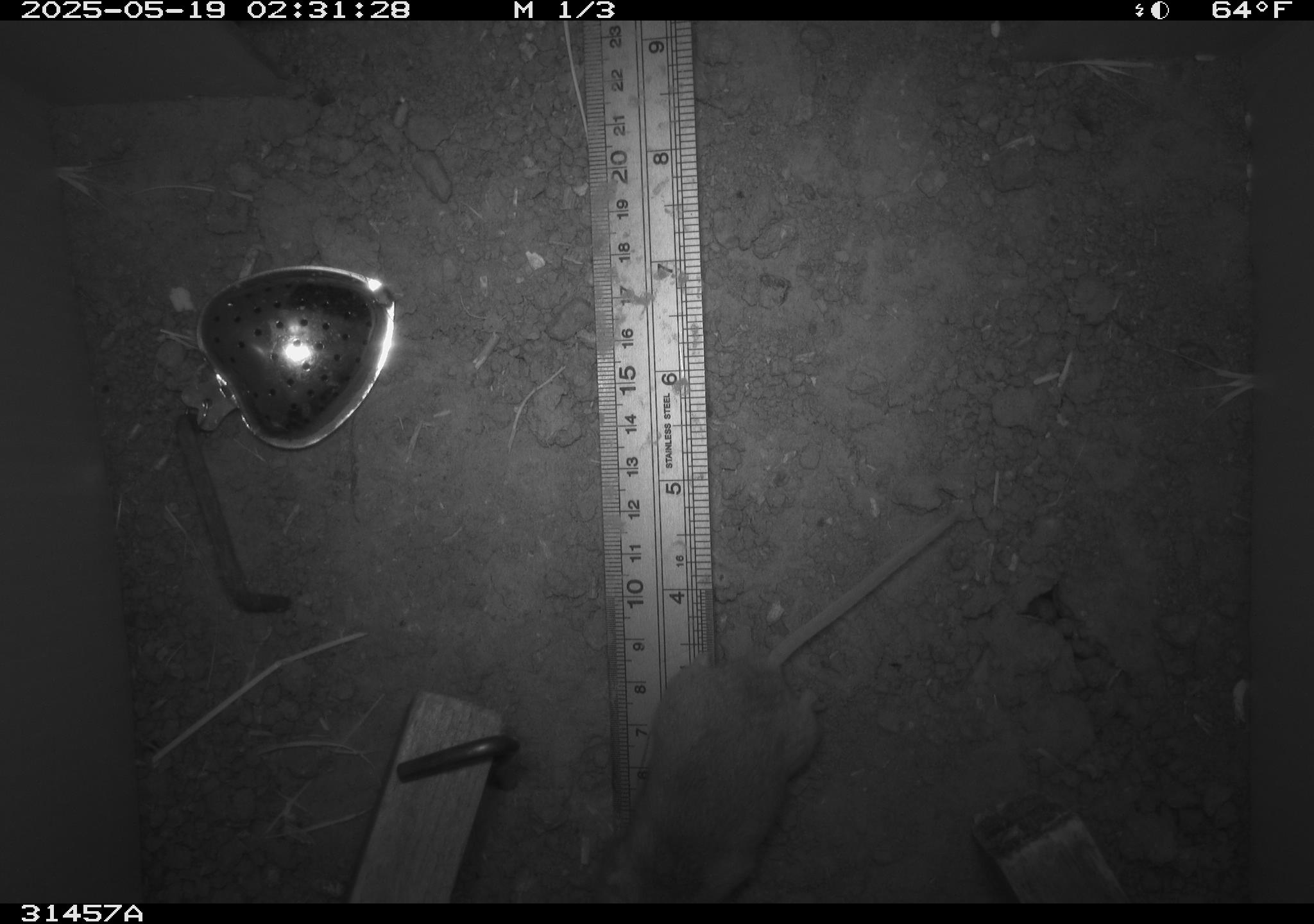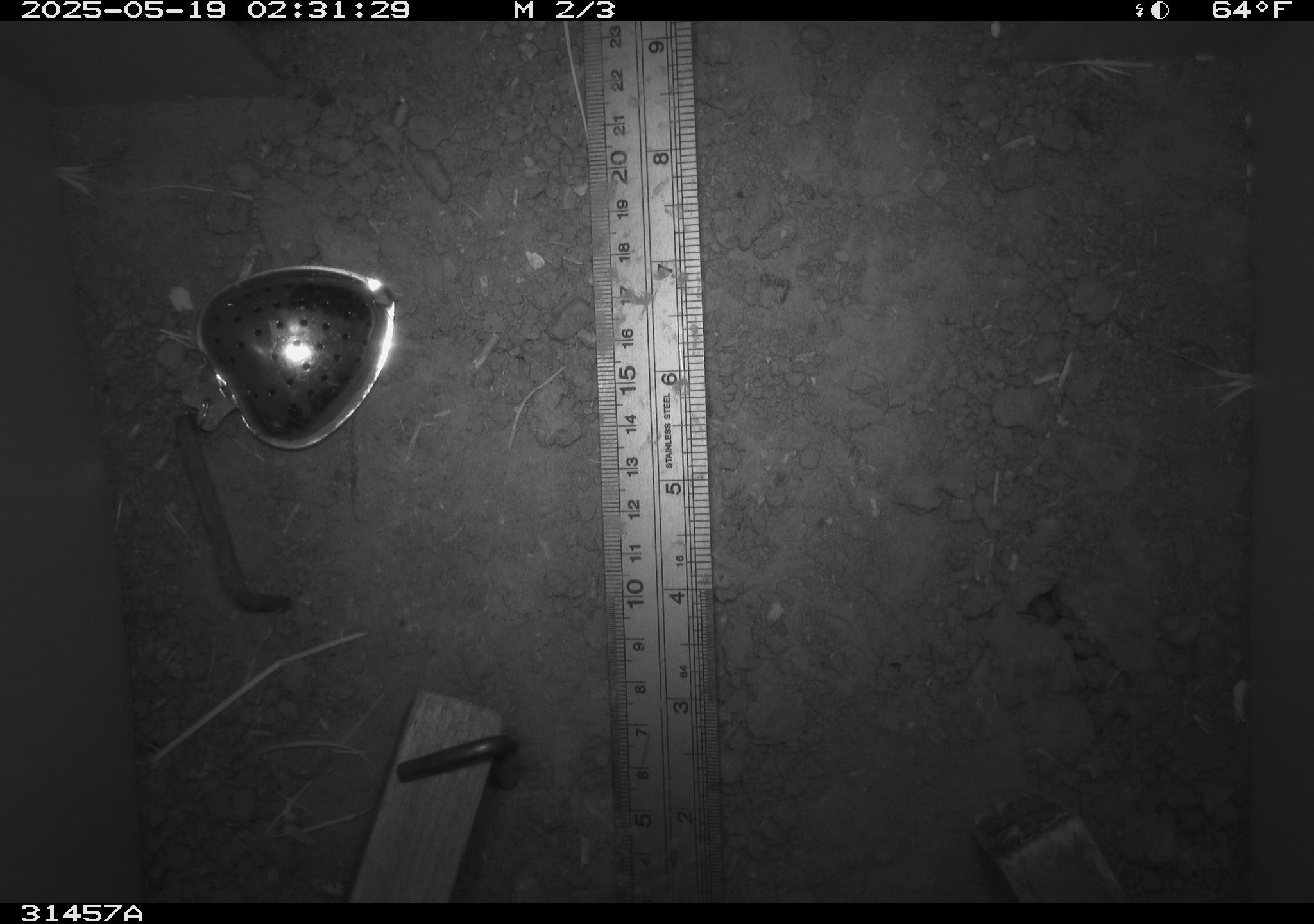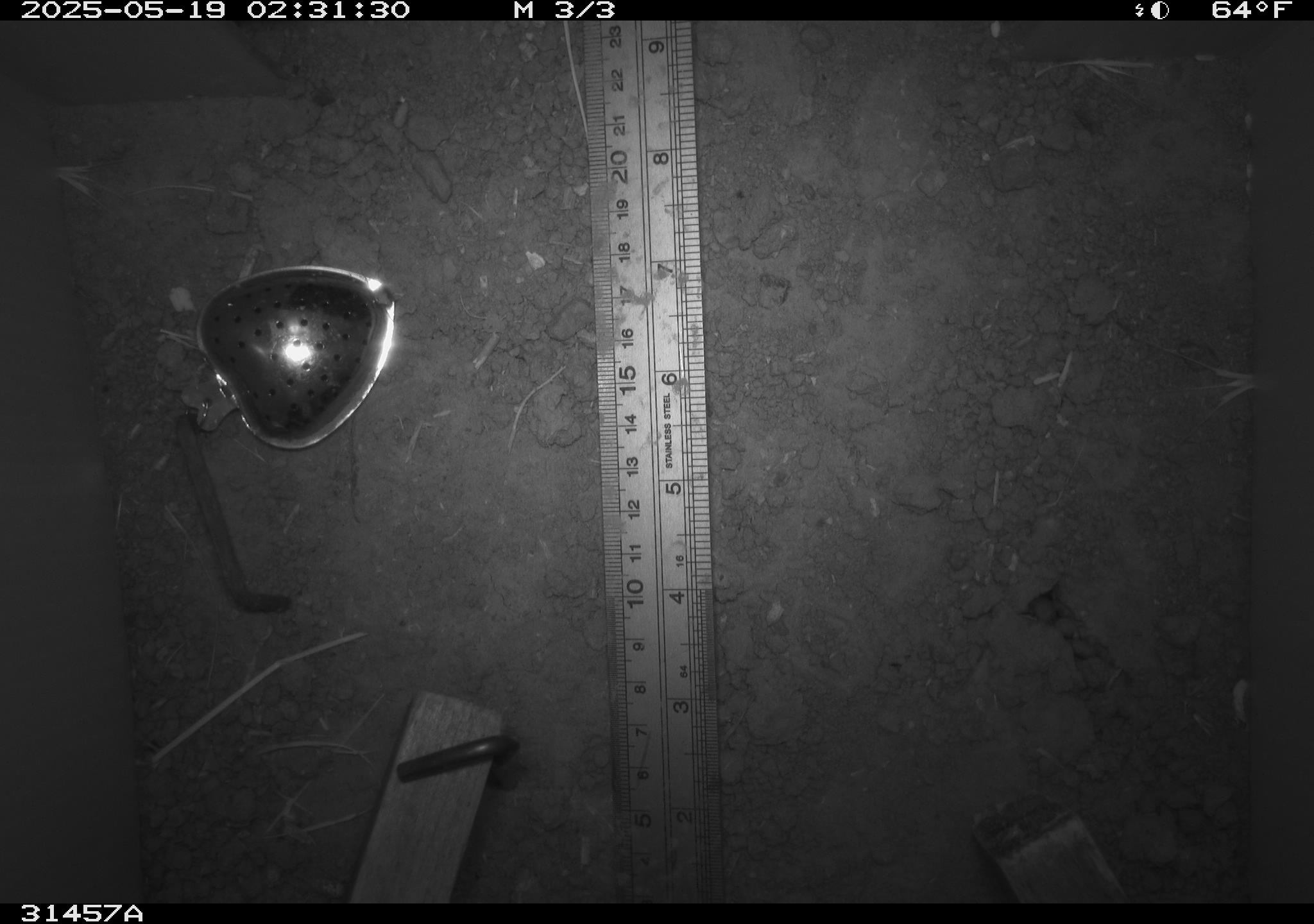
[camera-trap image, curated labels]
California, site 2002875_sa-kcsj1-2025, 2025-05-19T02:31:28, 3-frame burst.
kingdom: Animalia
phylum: Chordata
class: Mammalia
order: Rodentia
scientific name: Rodentia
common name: rodent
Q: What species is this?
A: Rodent (Rodentia).